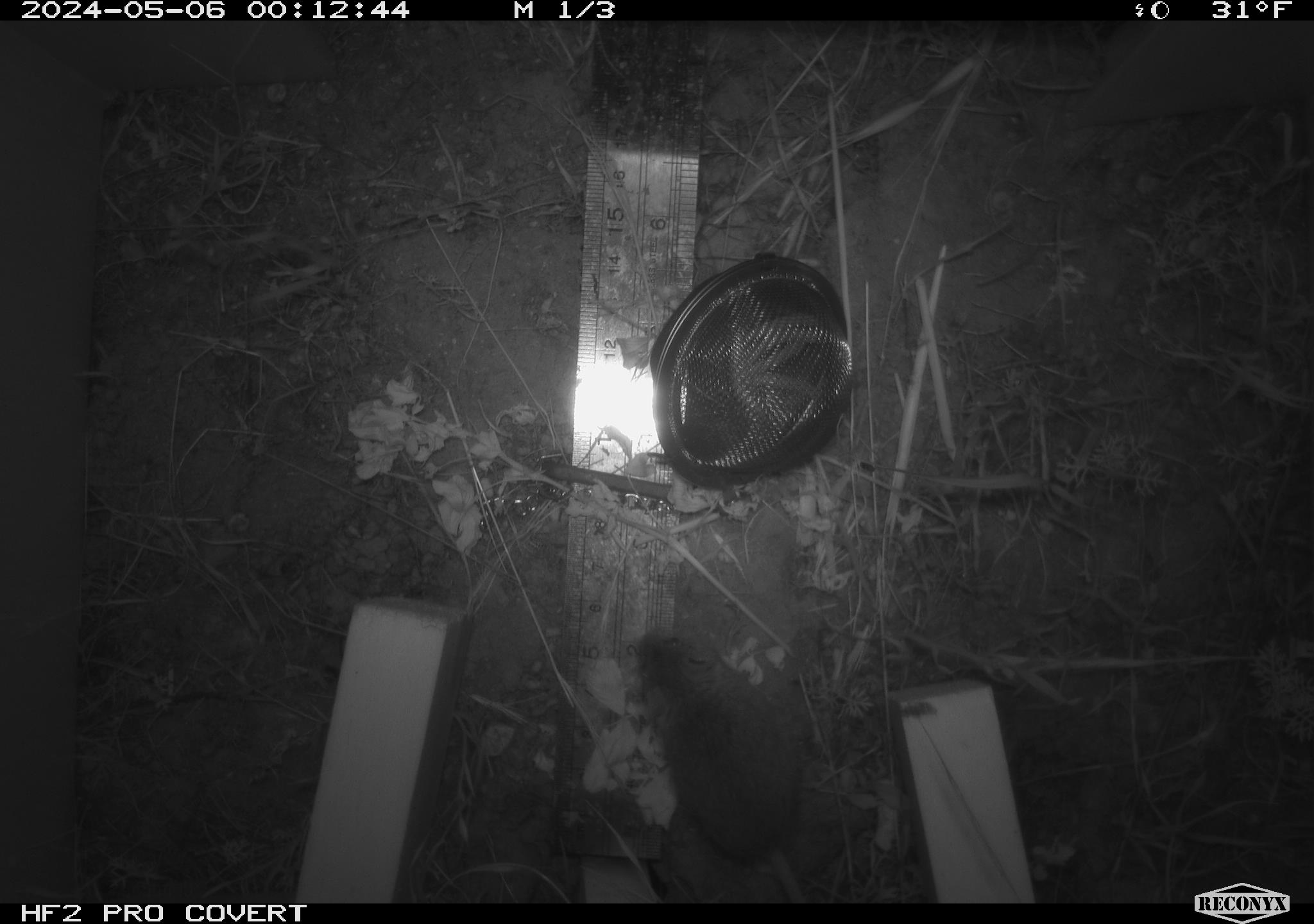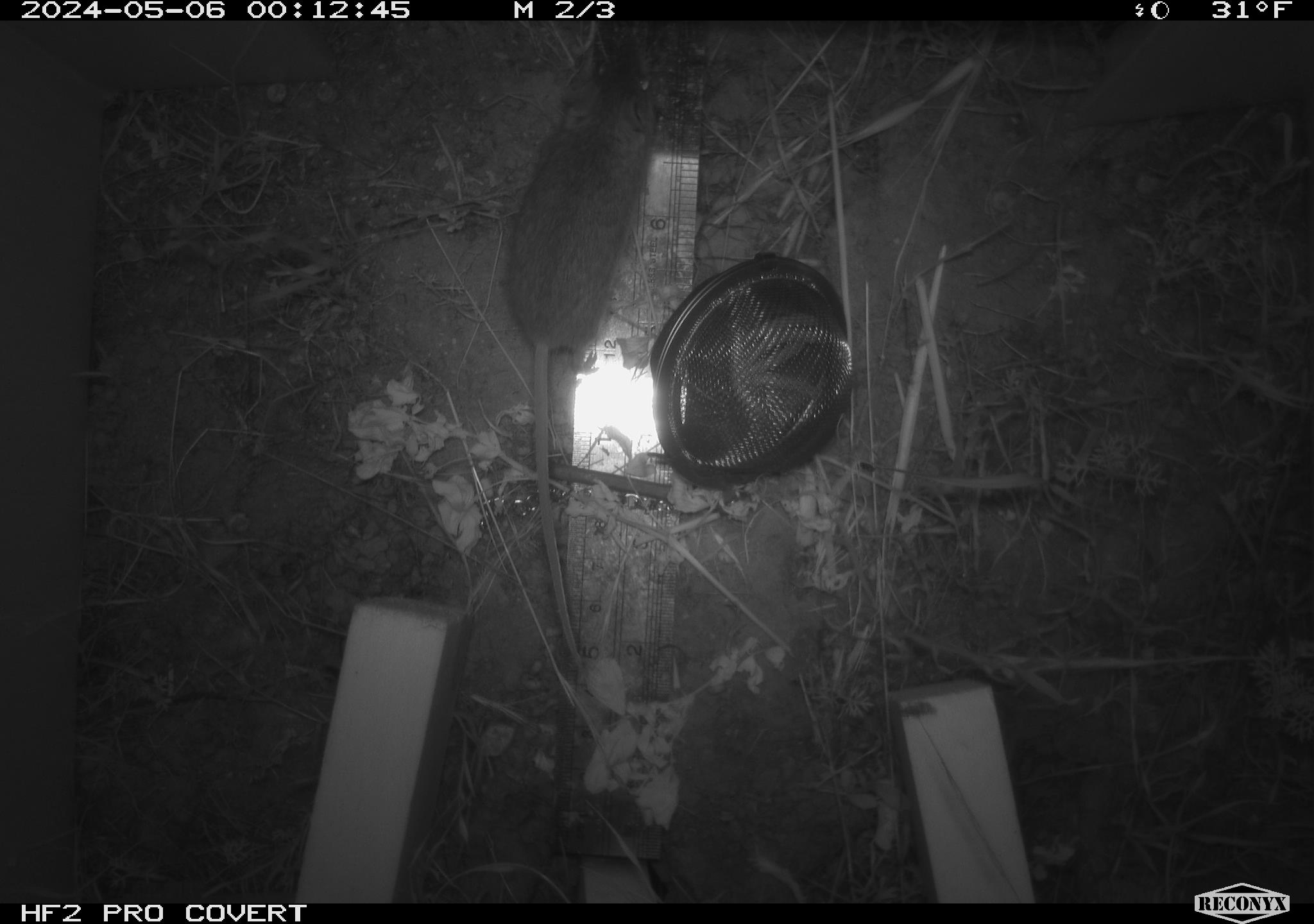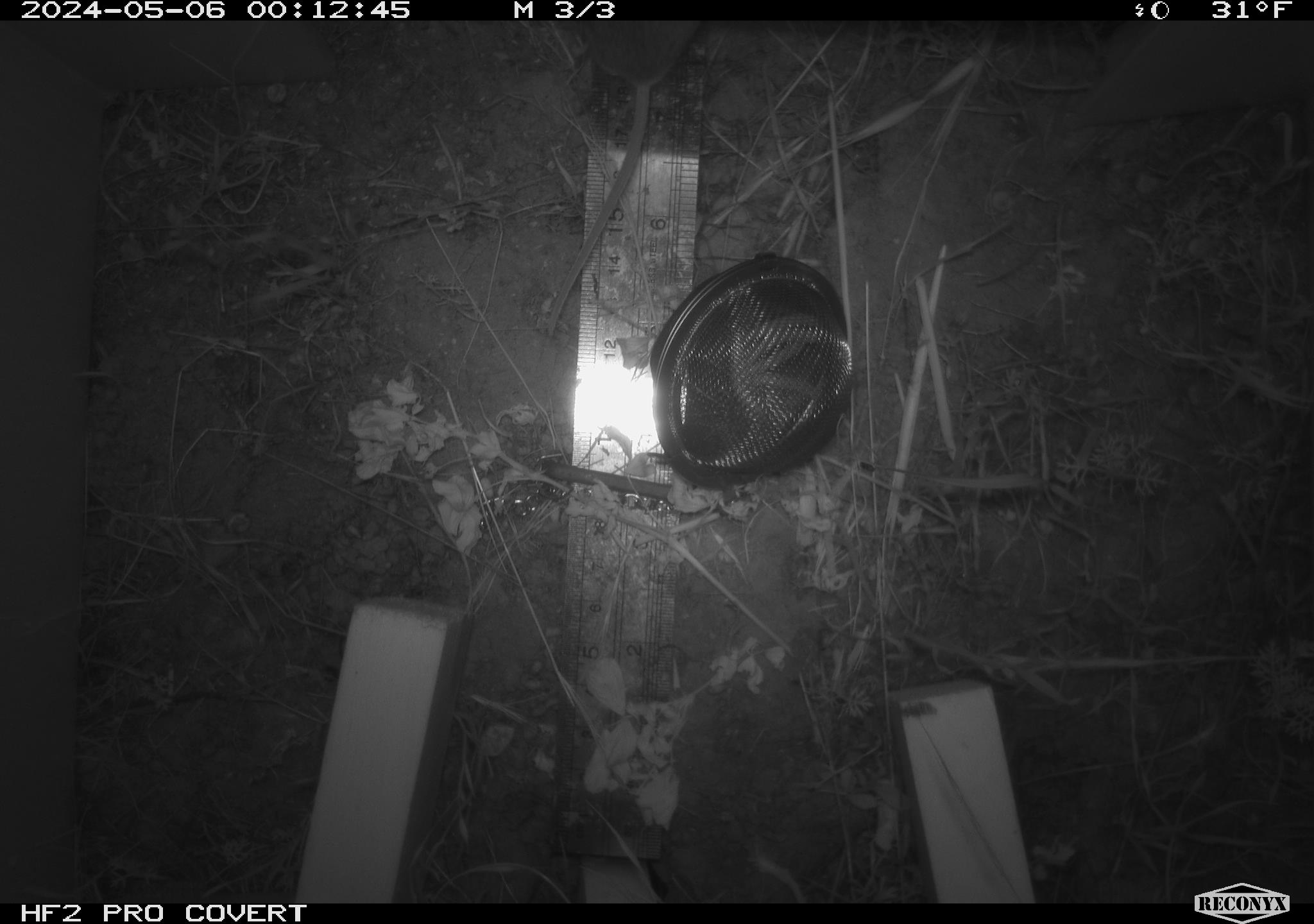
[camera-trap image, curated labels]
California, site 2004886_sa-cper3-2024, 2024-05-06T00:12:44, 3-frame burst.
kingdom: Animalia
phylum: Chordata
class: Mammalia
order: Rodentia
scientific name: Rodentia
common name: rodent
Rodent (Rodentia).